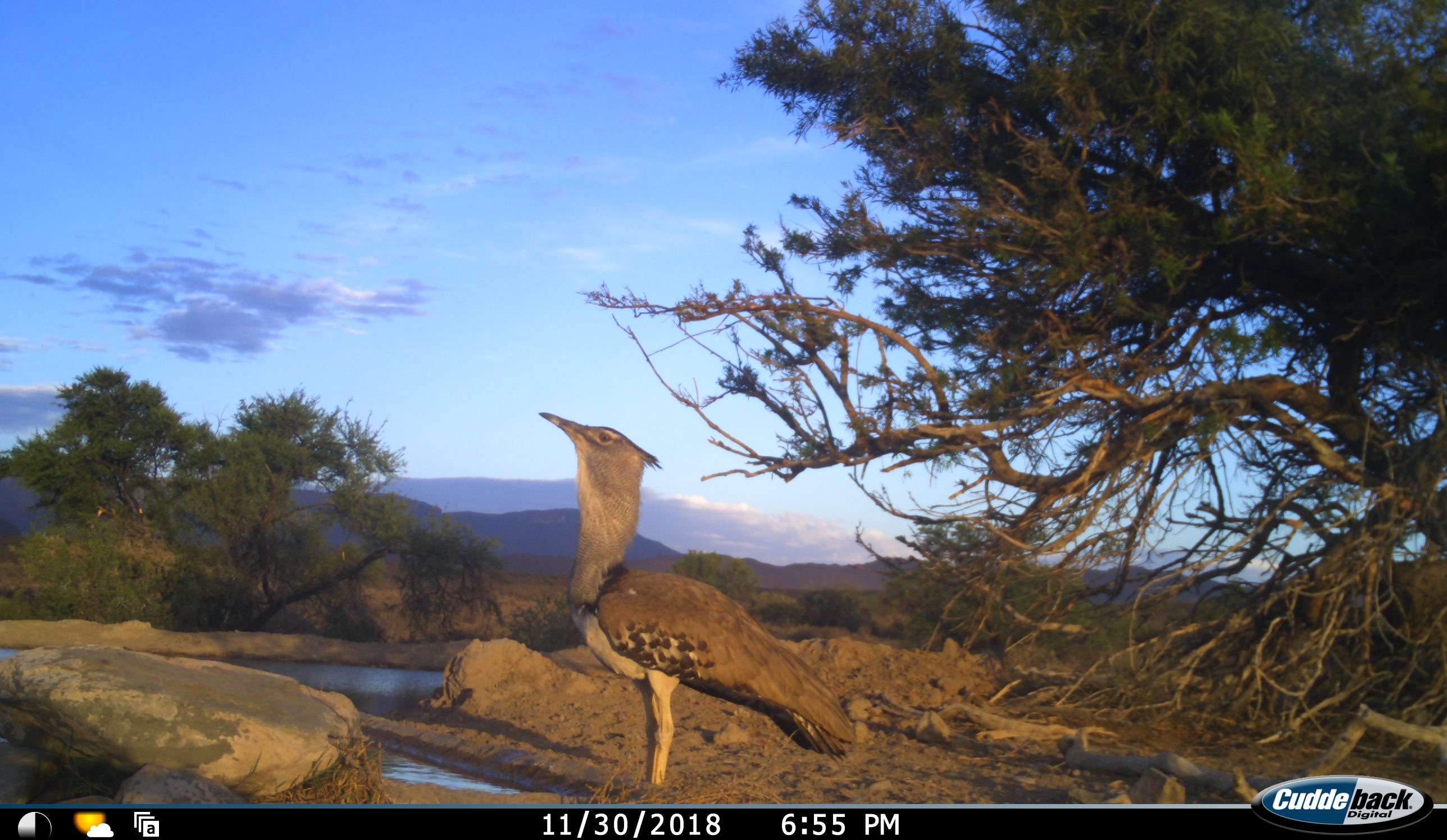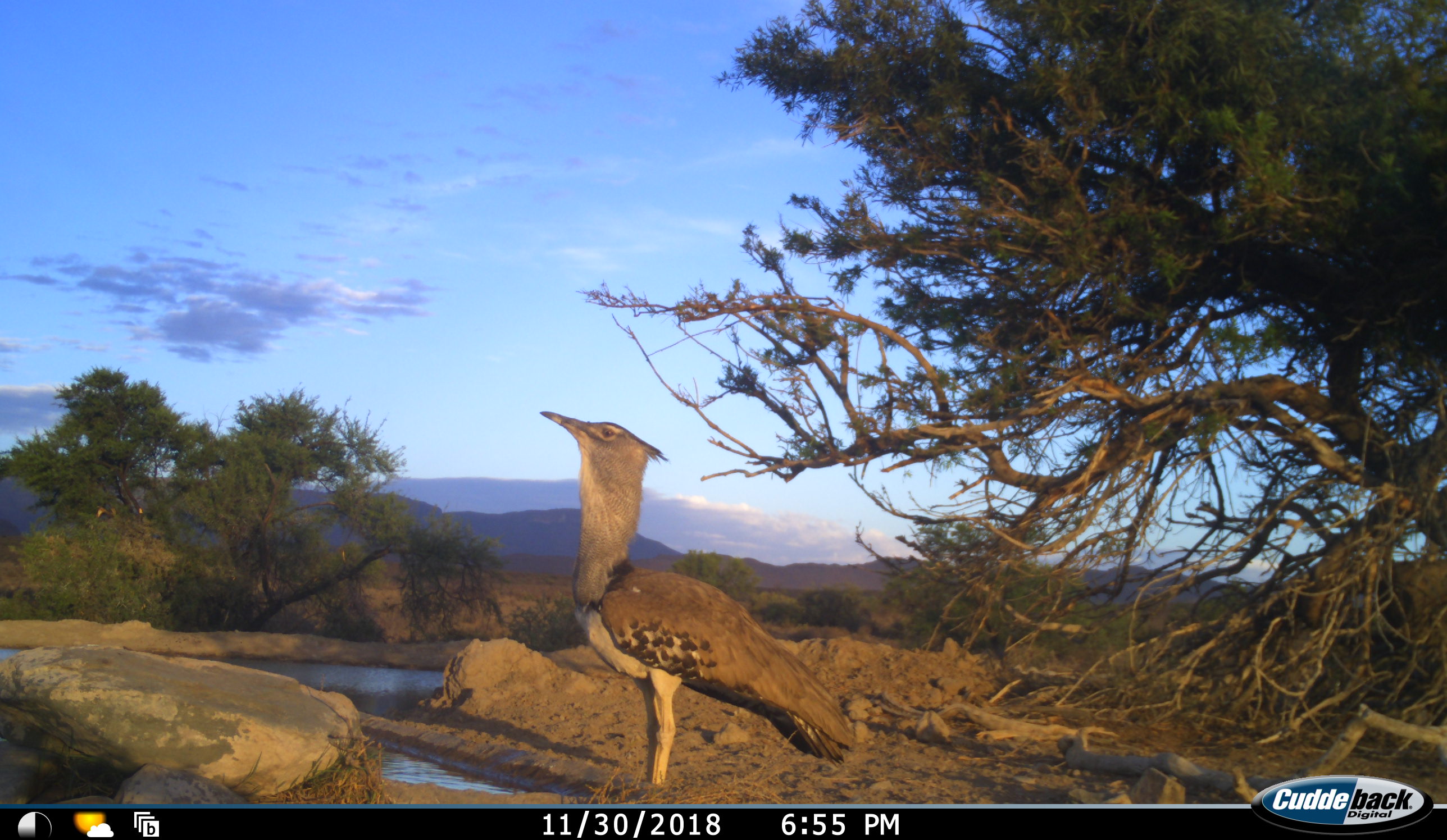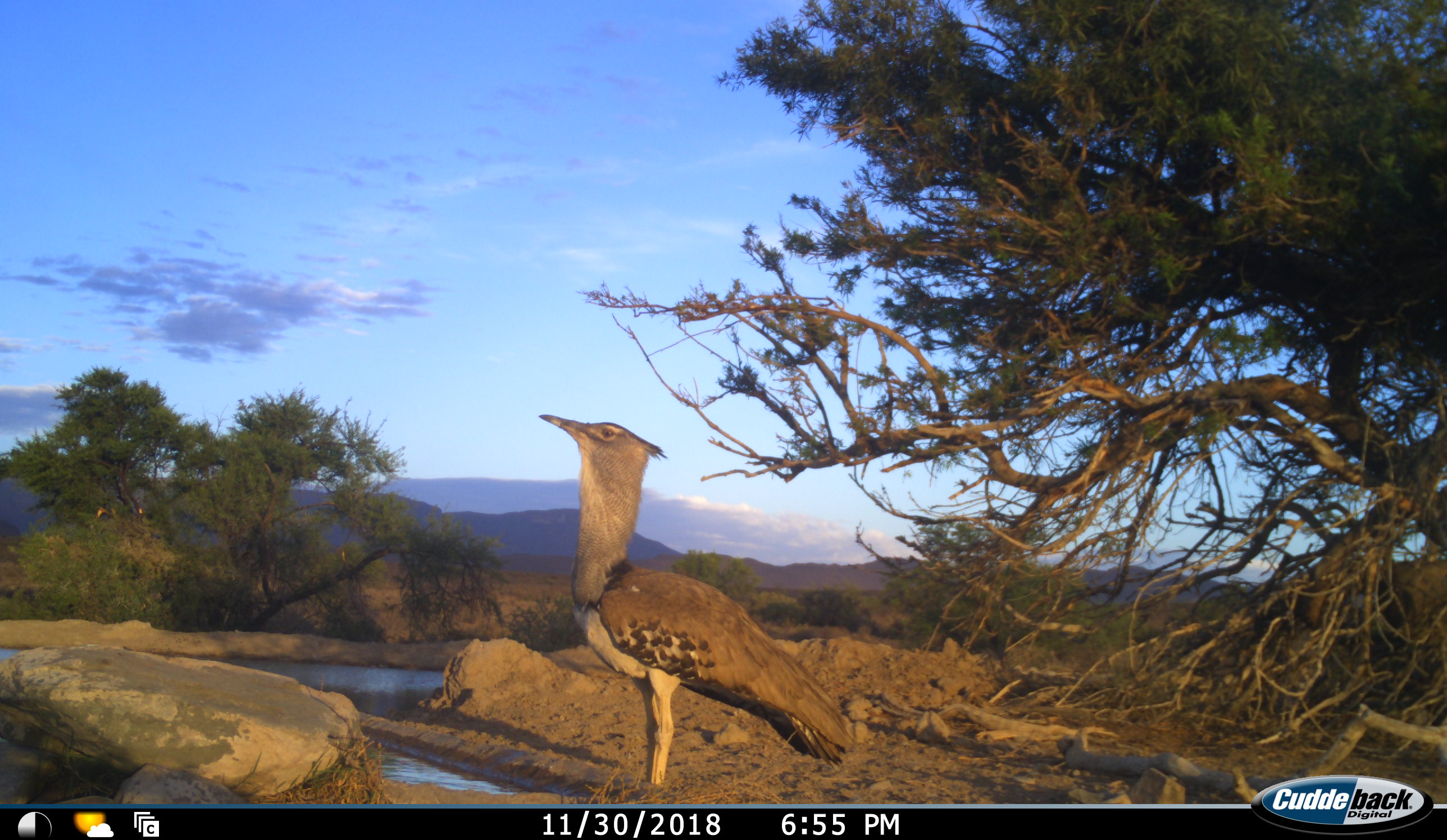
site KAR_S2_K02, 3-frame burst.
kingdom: Animalia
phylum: Chordata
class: Aves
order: Otidiformes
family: Otididae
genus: Ardeotis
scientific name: Ardeotis kori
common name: kori bustard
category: bustardkori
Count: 1.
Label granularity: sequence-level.